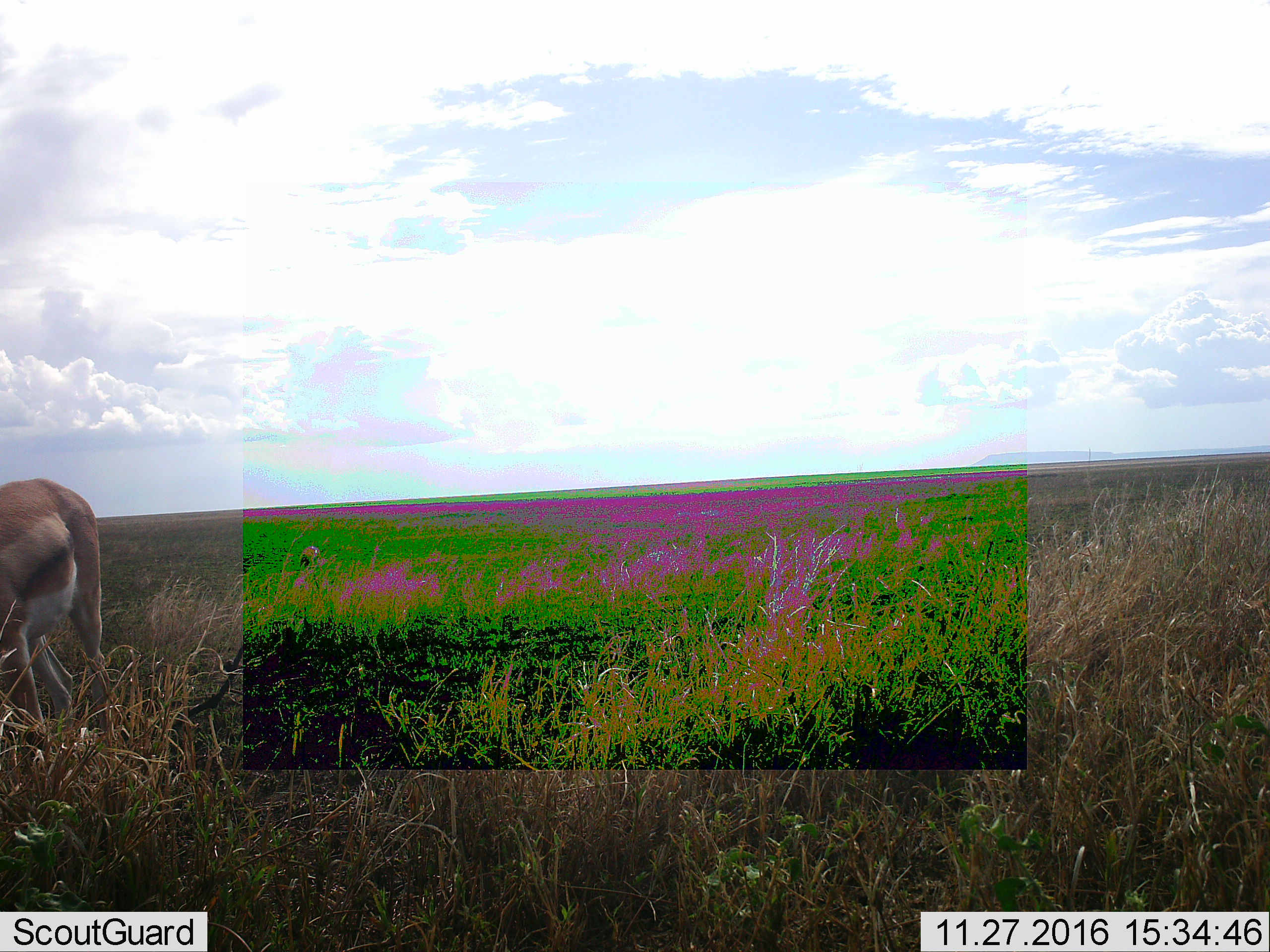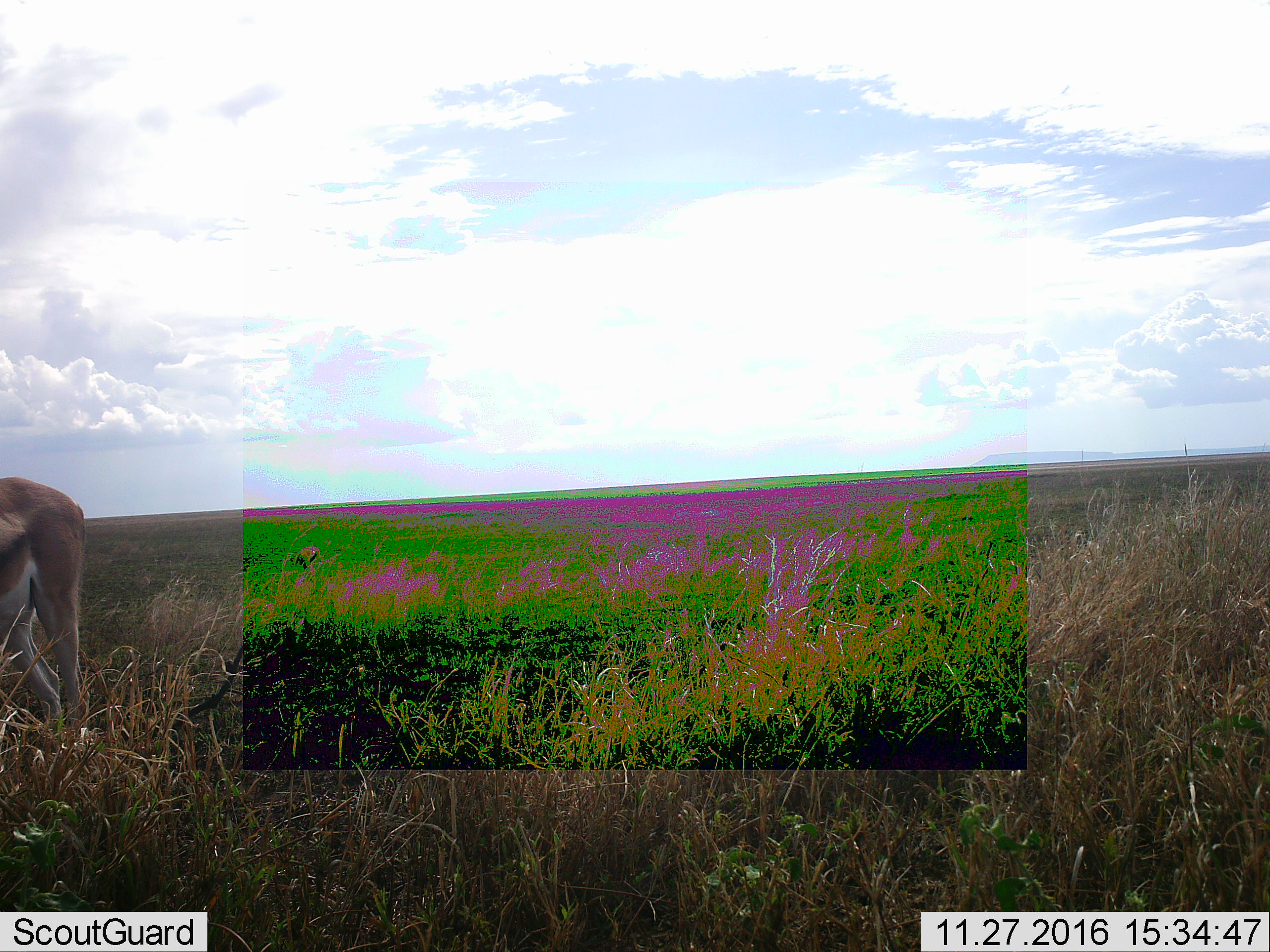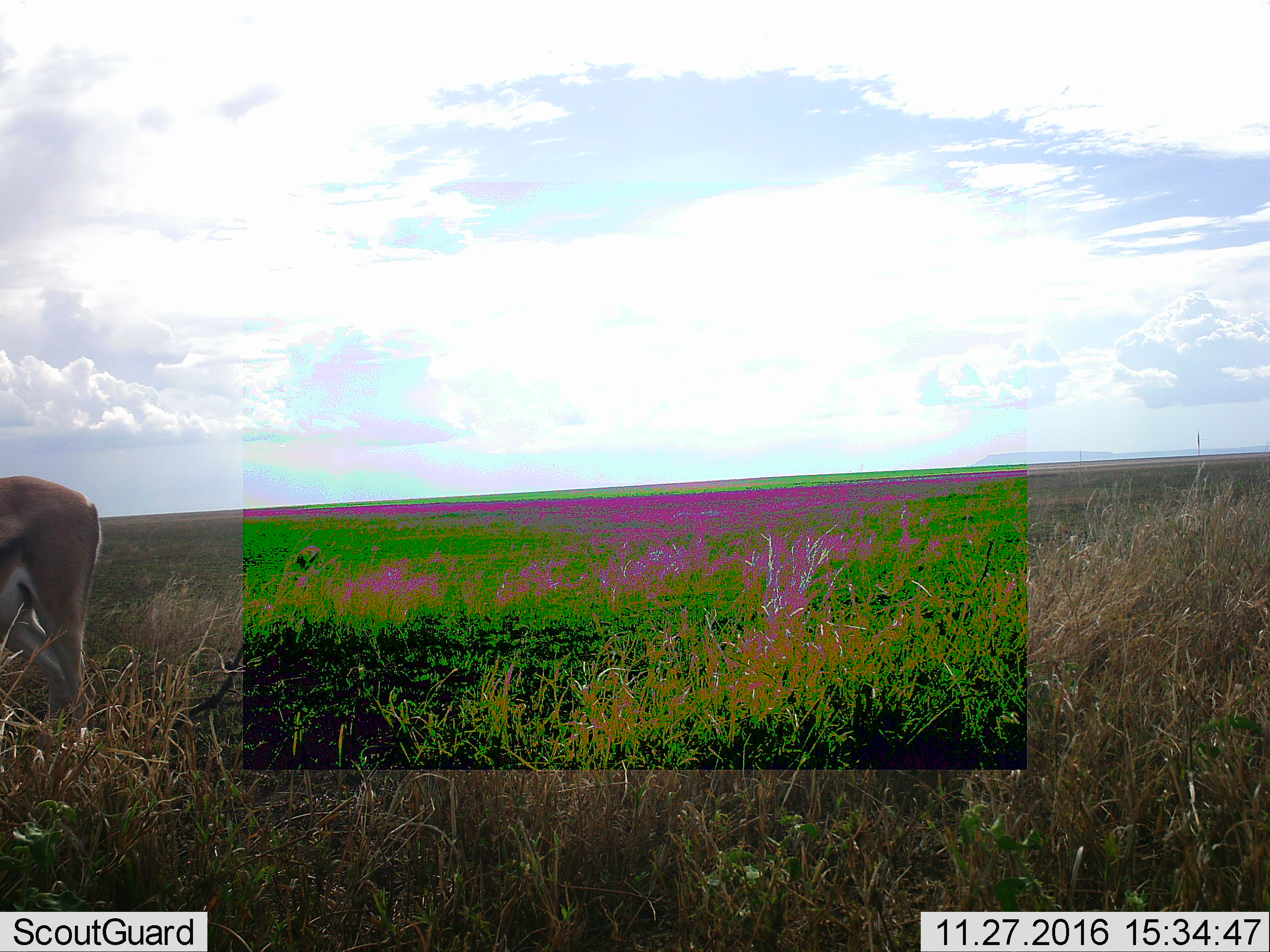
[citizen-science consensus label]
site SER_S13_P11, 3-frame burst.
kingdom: Animalia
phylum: Chordata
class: Mammalia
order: Artiodactyla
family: Bovidae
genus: Nanger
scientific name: Nanger granti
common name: grant's gazelle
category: gazellegrants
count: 1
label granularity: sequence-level